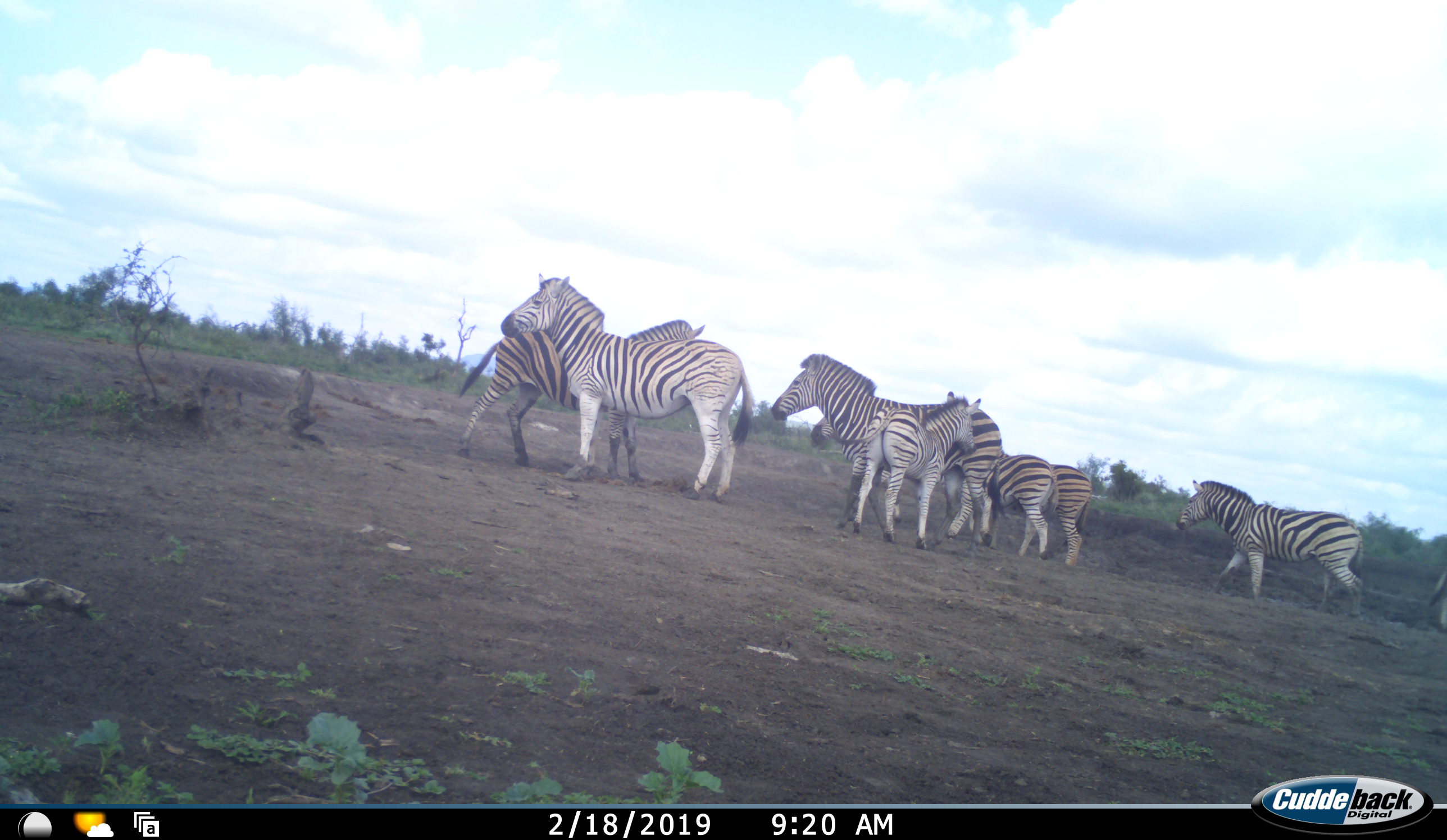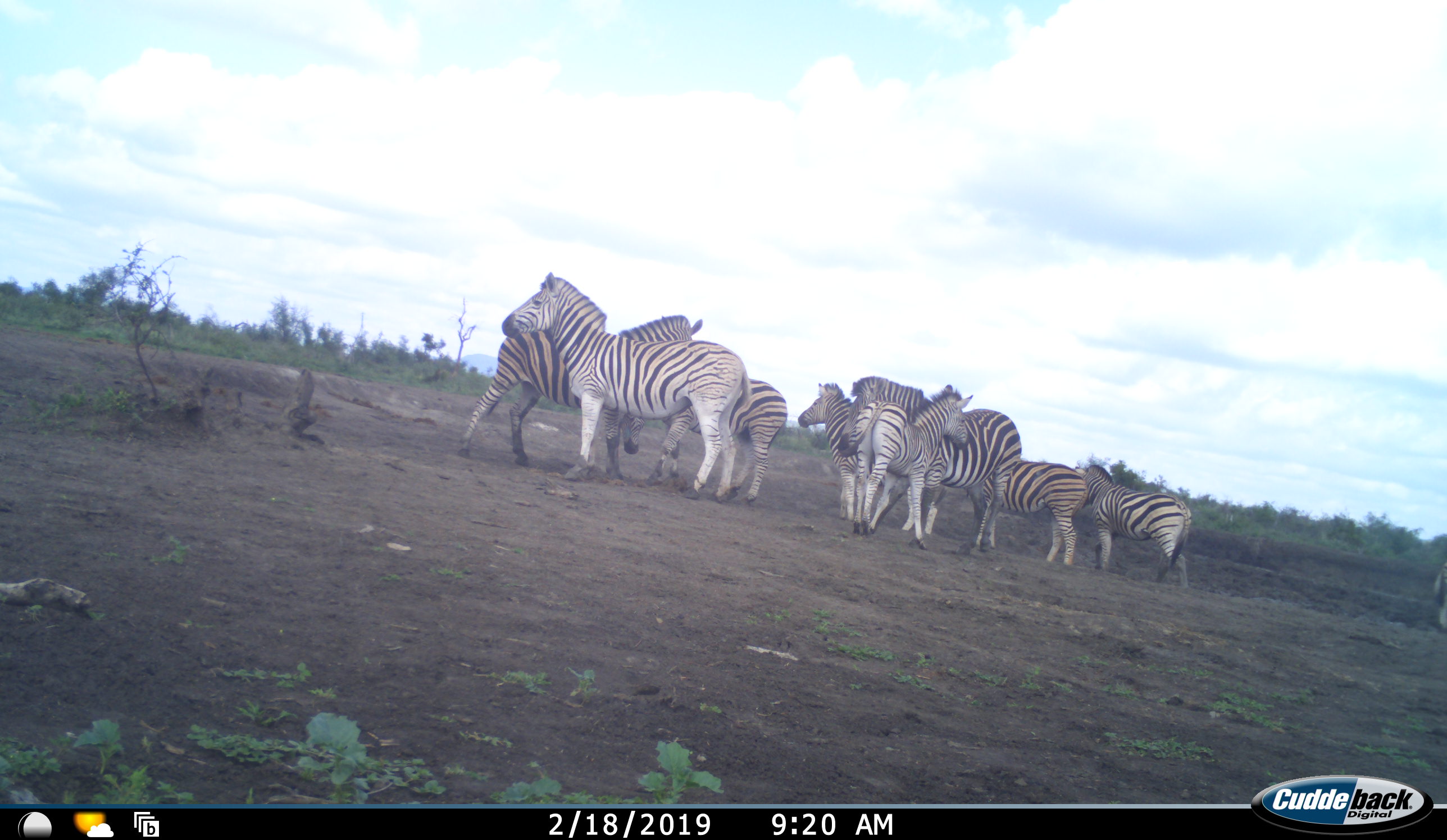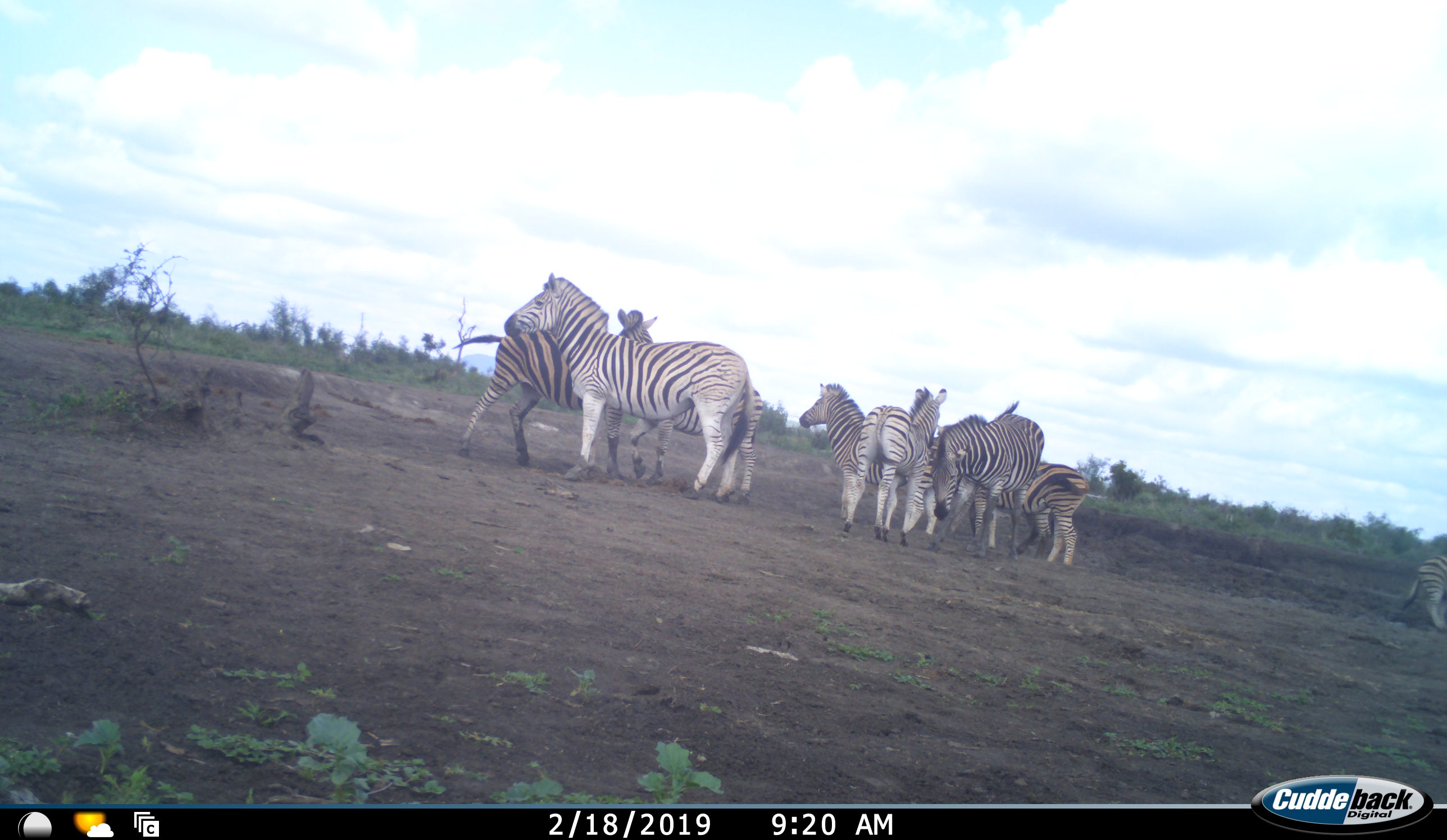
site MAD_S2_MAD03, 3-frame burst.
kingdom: Animalia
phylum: Chordata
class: Mammalia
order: Perissodactyla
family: Equidae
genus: Equus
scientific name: Equus quagga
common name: plains zebra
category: zebraplains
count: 9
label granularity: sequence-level